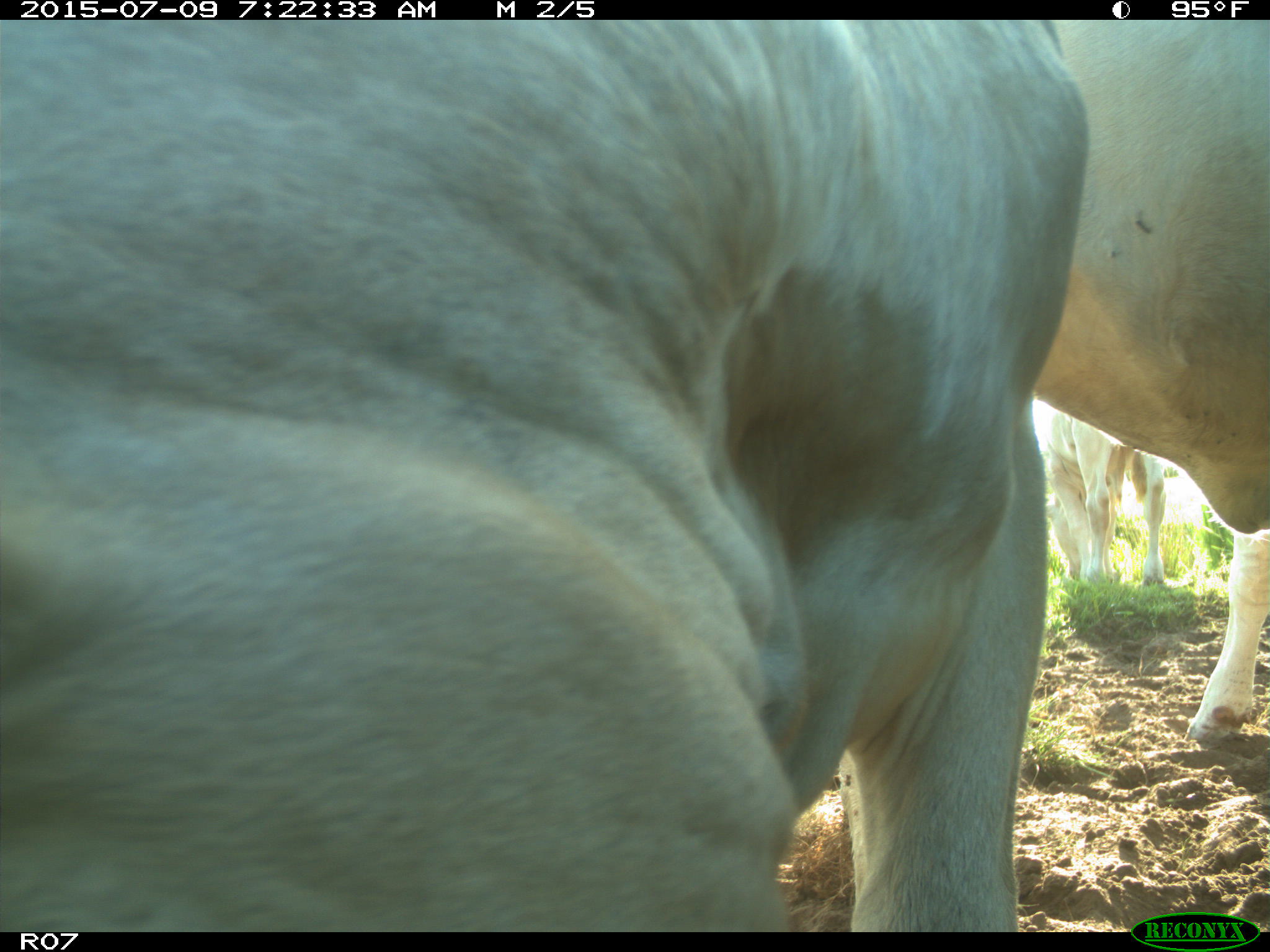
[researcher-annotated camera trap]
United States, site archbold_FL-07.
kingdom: Animalia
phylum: Chordata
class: Mammalia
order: Artiodactyla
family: Bovidae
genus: Bos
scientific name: Bos taurus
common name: domestic cow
Bos taurus (domestic cow).